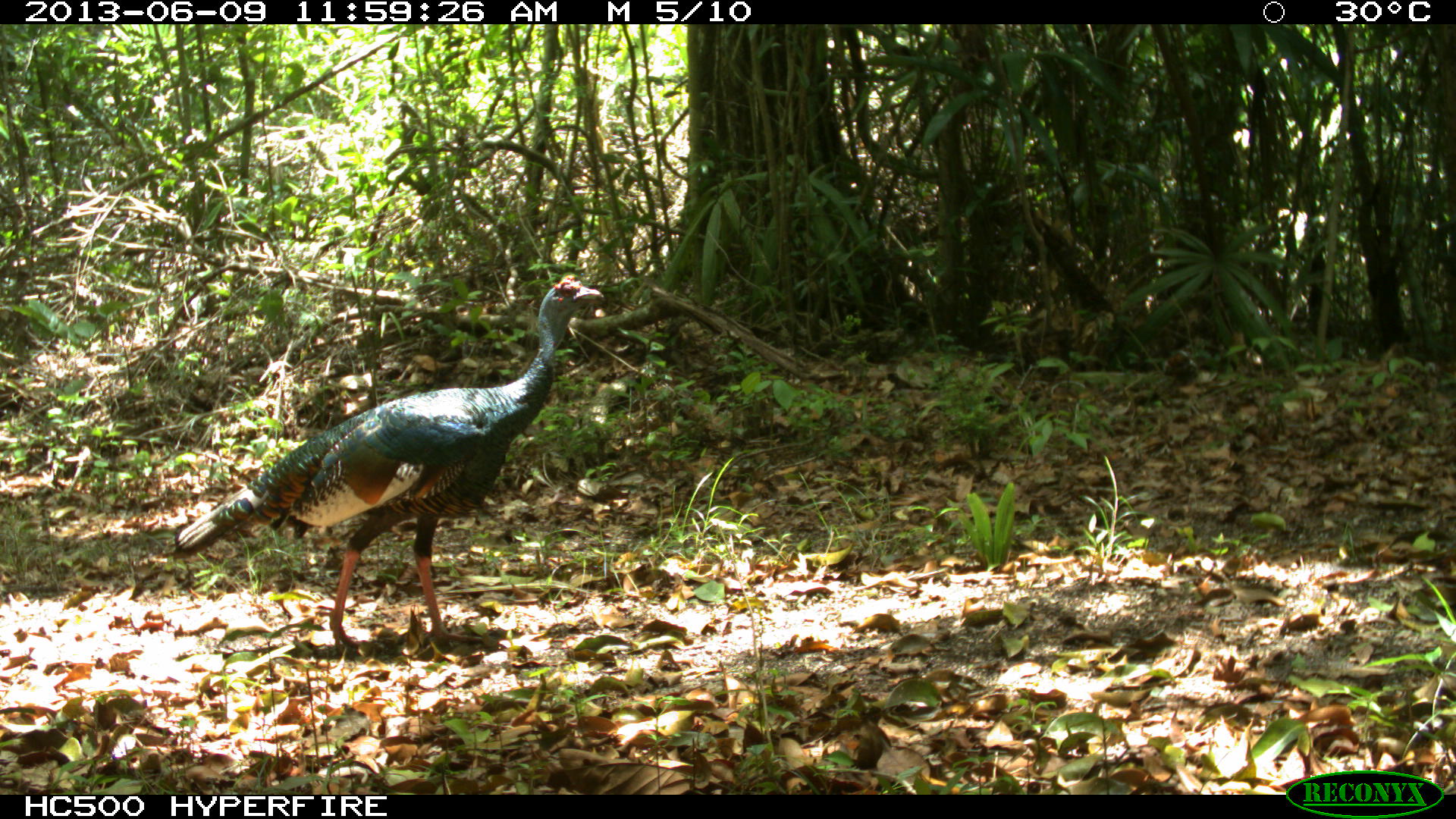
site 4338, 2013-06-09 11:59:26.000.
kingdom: Animalia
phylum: Chordata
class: Aves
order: Galliformes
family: Phasianidae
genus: Meleagris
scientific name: Meleagris ocellata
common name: ocellated turkey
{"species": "Meleagris ocellata (ocellated turkey)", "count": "1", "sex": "female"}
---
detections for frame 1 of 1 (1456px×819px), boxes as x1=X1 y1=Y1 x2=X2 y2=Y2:
meleagris ocellata: x1=174 y1=275 x2=606 y2=652